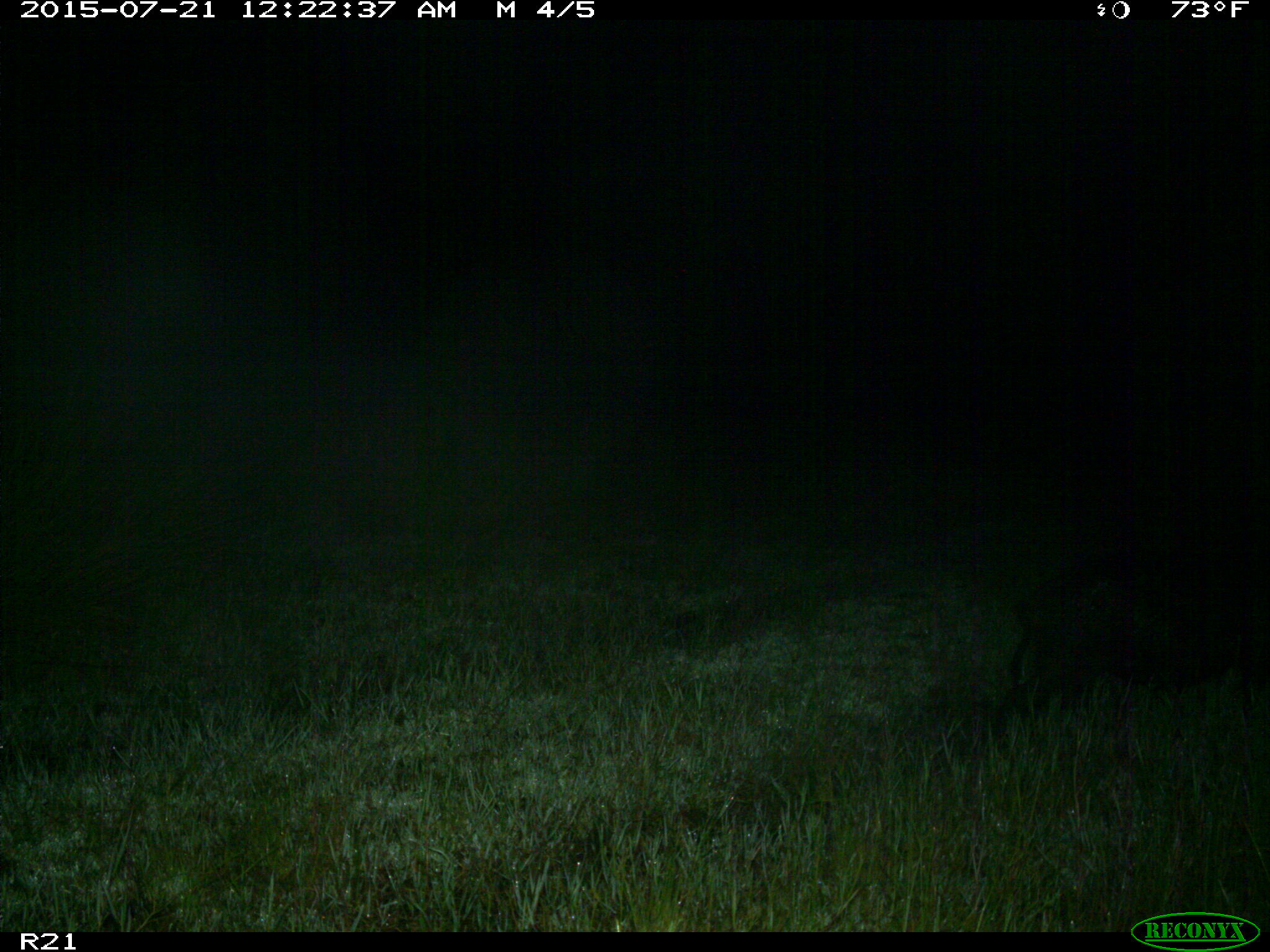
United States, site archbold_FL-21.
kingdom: Animalia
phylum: Chordata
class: Mammalia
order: Artiodactyla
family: Suidae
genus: Sus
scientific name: Sus scrofa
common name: wild boar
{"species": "Sus scrofa (wild boar)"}